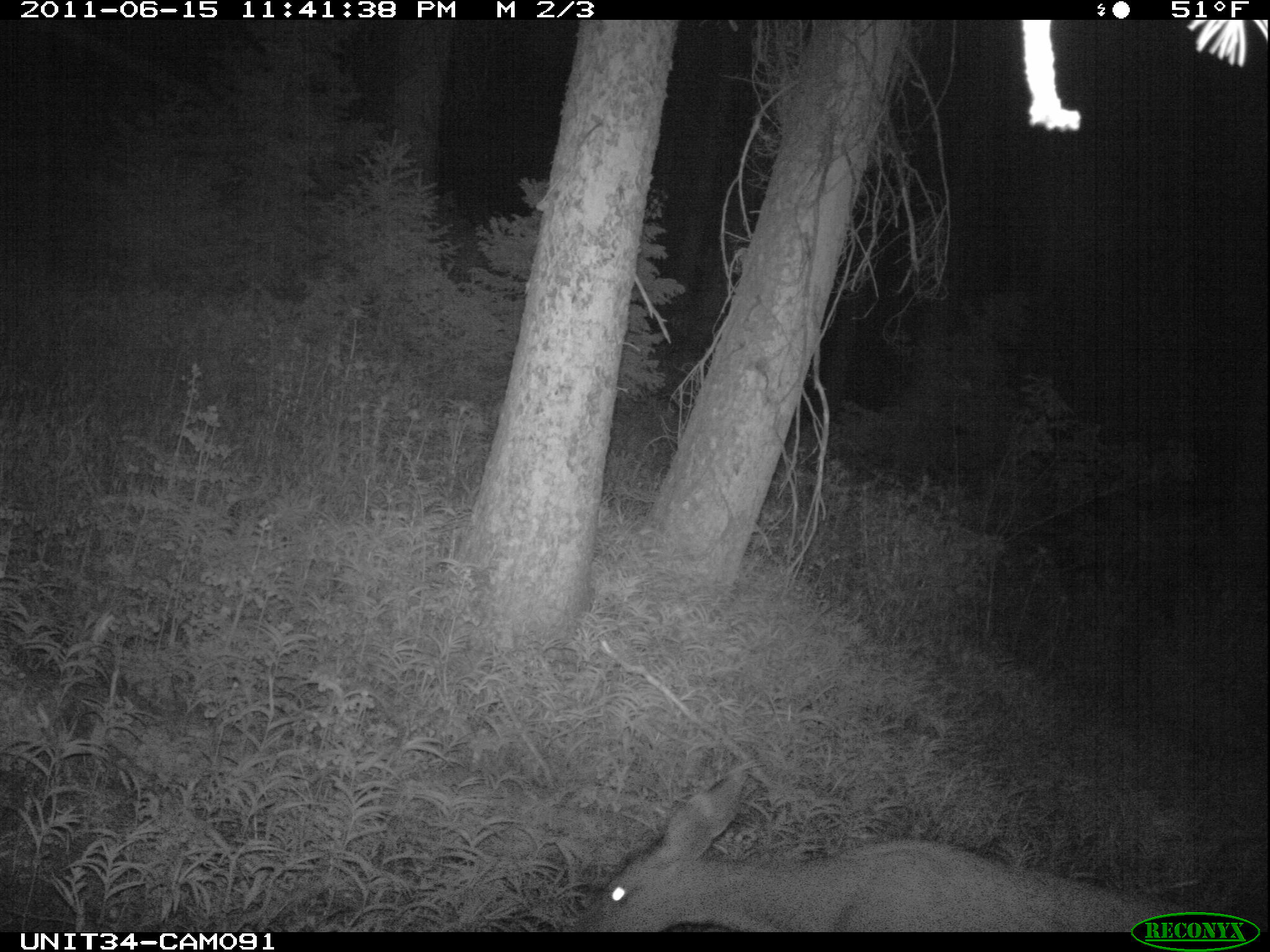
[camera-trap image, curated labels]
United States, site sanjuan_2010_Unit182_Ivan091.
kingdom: Animalia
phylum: Chordata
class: Mammalia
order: Artiodactyla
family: Cervidae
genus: Odocoileus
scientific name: Odocoileus hemionus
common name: mule deer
Odocoileus hemionus (mule deer).